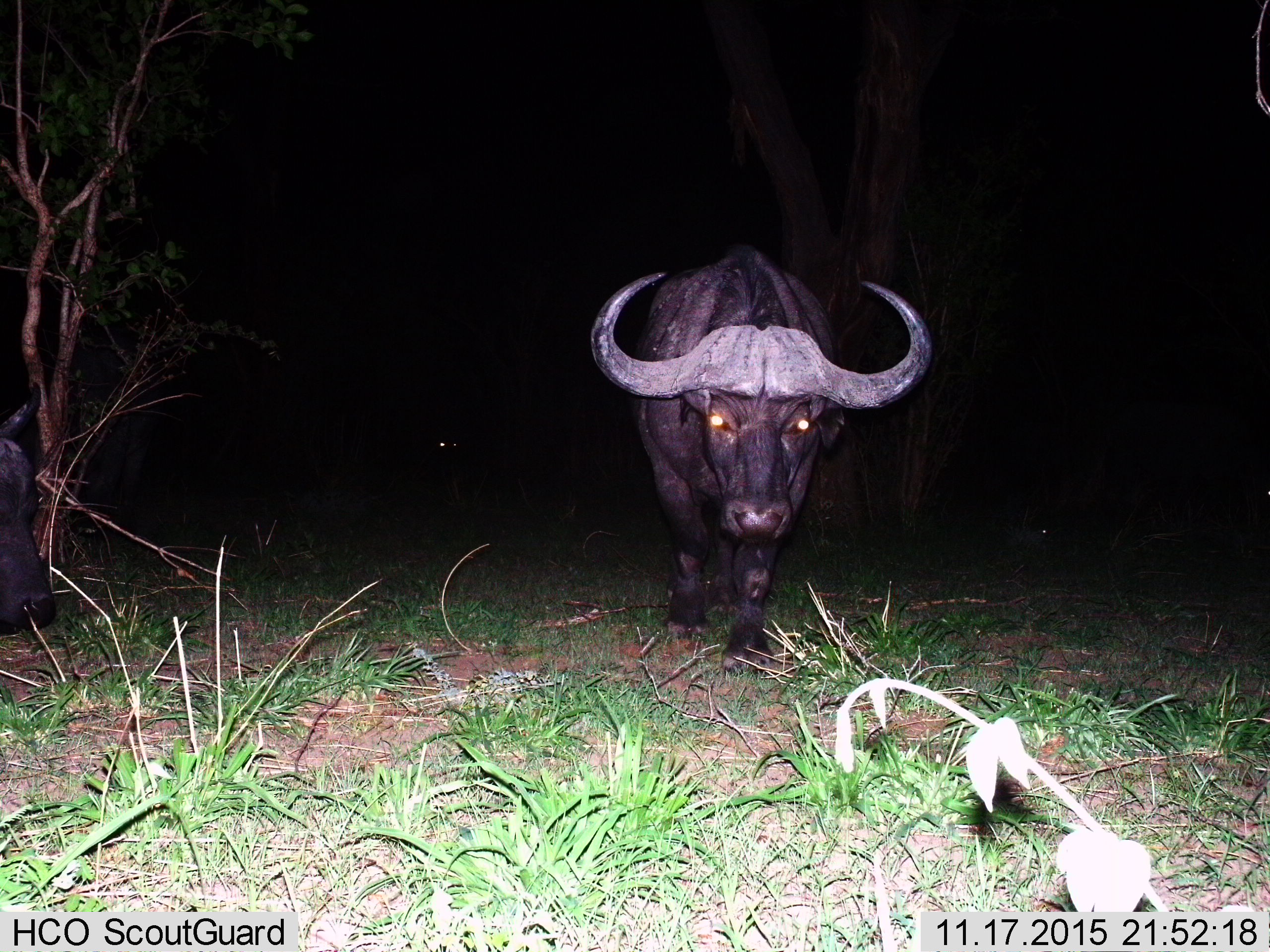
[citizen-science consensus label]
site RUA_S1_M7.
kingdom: Animalia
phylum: Chordata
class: Mammalia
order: Artiodactyla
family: Bovidae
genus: Syncerus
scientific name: Syncerus caffer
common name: african buffalo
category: buffalo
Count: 2.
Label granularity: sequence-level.